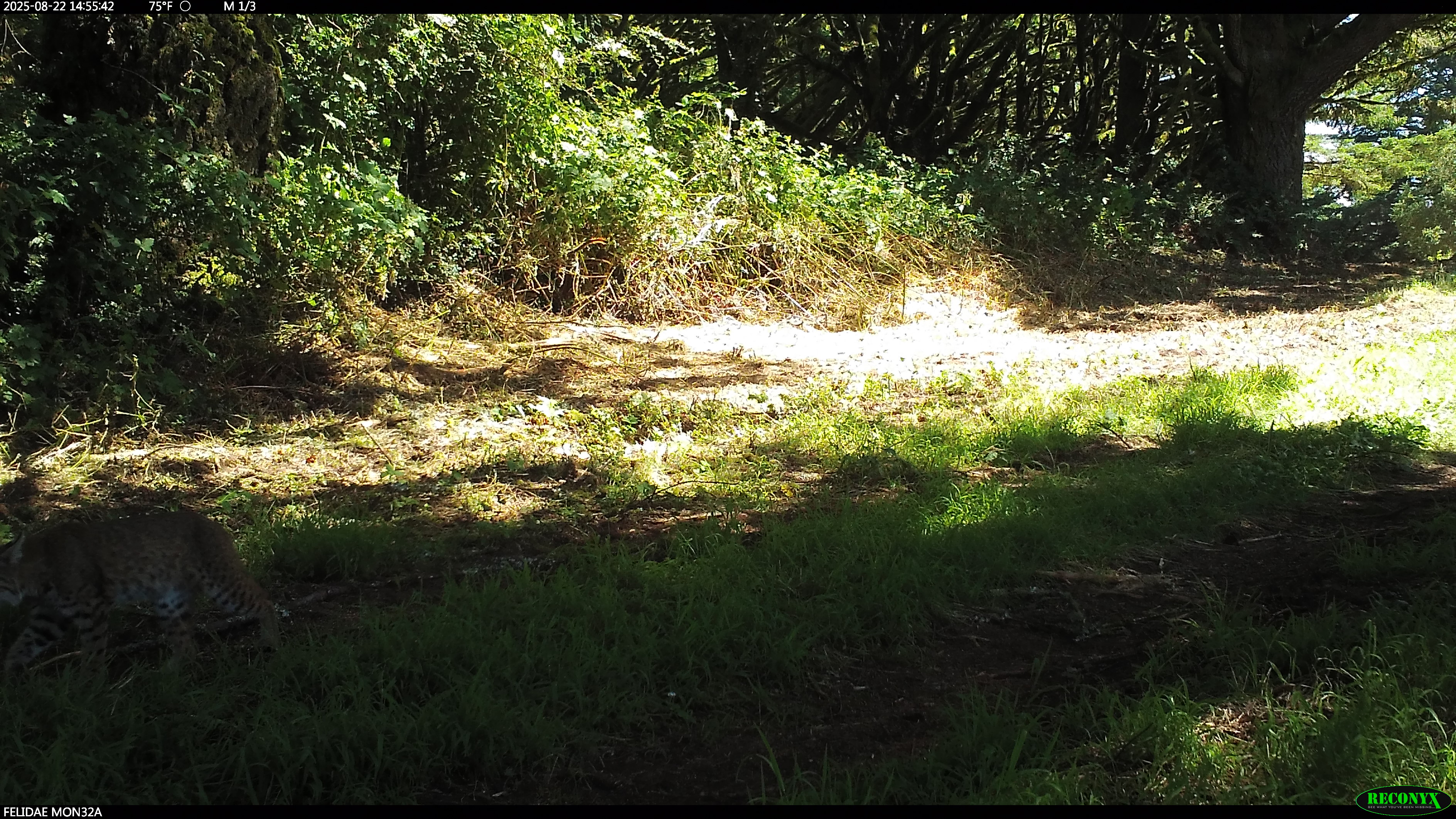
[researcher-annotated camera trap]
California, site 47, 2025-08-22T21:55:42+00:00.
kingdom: Animalia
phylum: Chordata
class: Mammalia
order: Carnivora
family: Felidae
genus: Lynx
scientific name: Lynx rufus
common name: bobcat